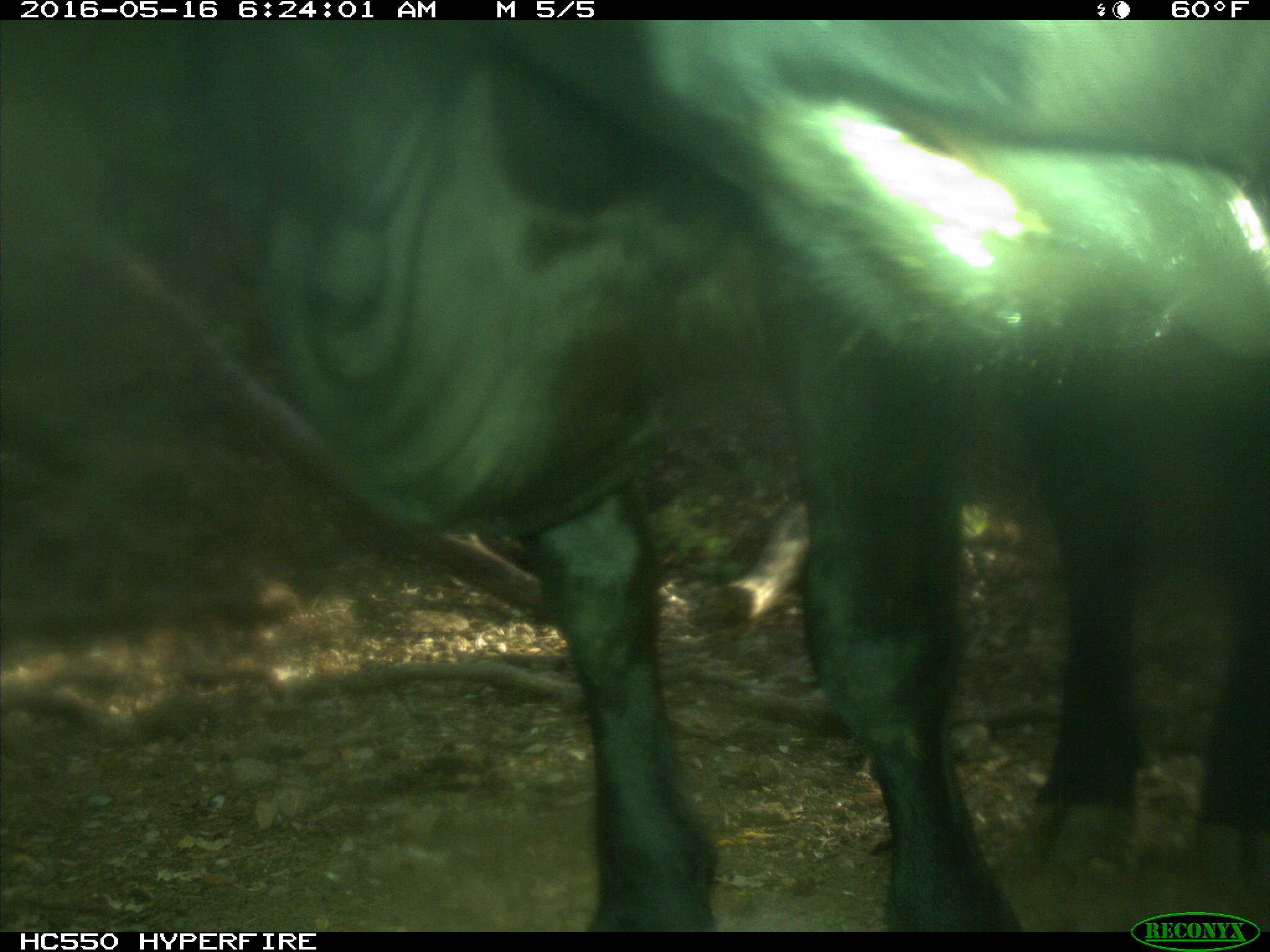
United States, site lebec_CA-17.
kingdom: Animalia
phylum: Chordata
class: Mammalia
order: Artiodactyla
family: Bovidae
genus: Bos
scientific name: Bos taurus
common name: domestic cow